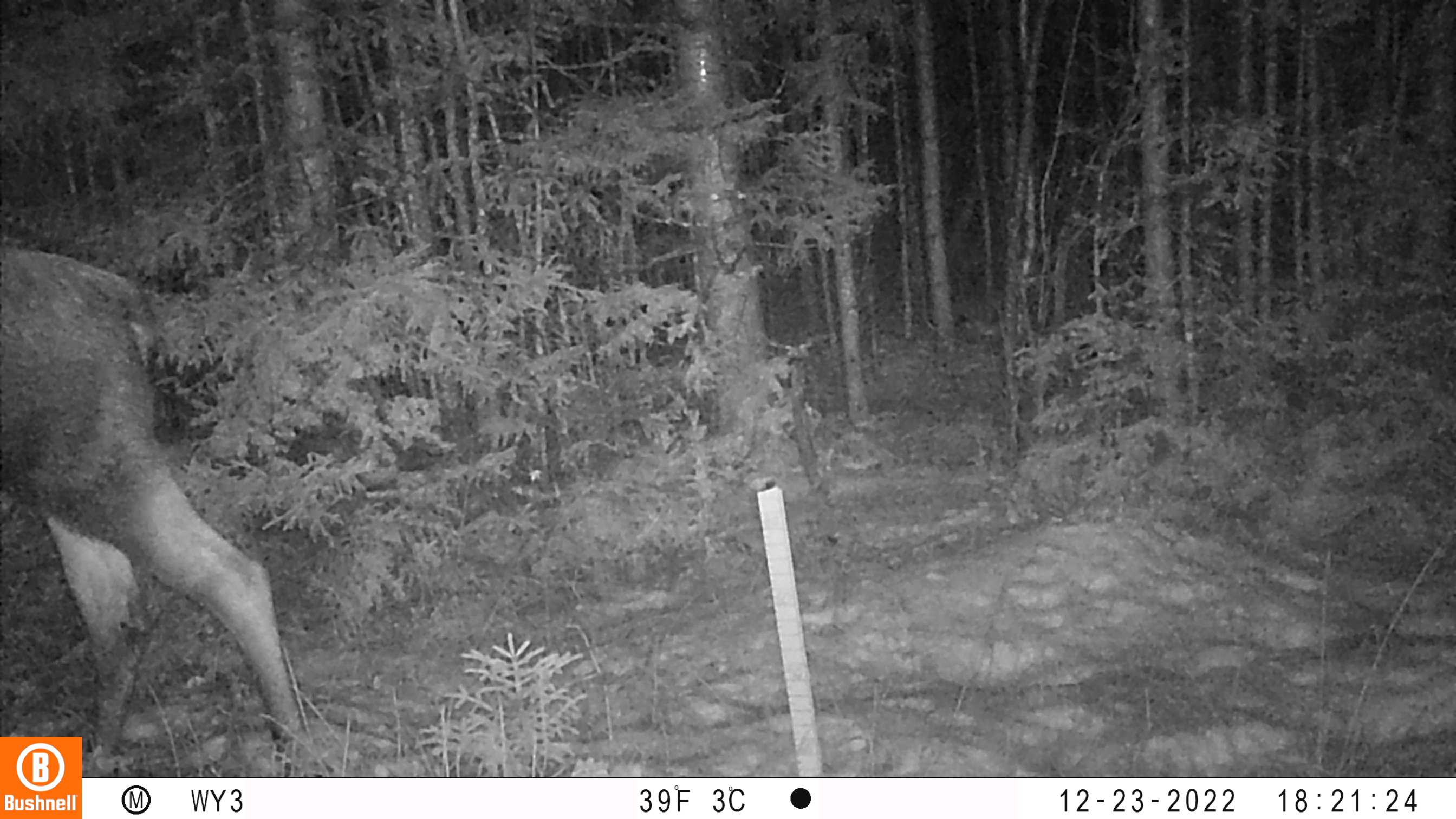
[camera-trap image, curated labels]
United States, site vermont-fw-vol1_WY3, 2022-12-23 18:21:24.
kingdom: Animalia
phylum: Chordata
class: Mammalia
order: Artiodactyla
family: Cervidae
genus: Alces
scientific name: Alces alces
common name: moose